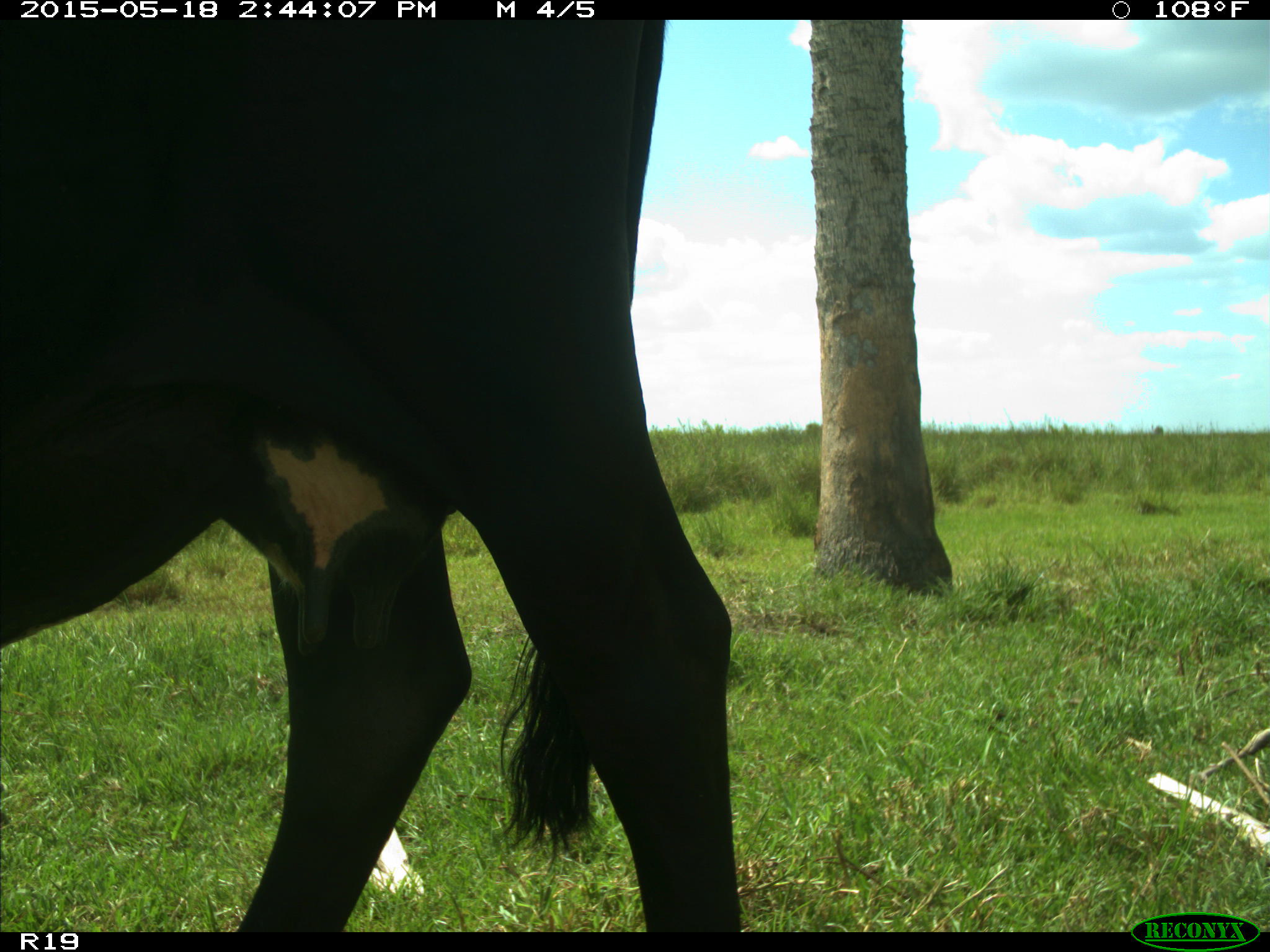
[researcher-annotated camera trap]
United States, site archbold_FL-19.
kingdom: Animalia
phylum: Chordata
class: Mammalia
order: Artiodactyla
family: Bovidae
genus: Bos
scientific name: Bos taurus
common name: domestic cow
Bos taurus (domestic cow).